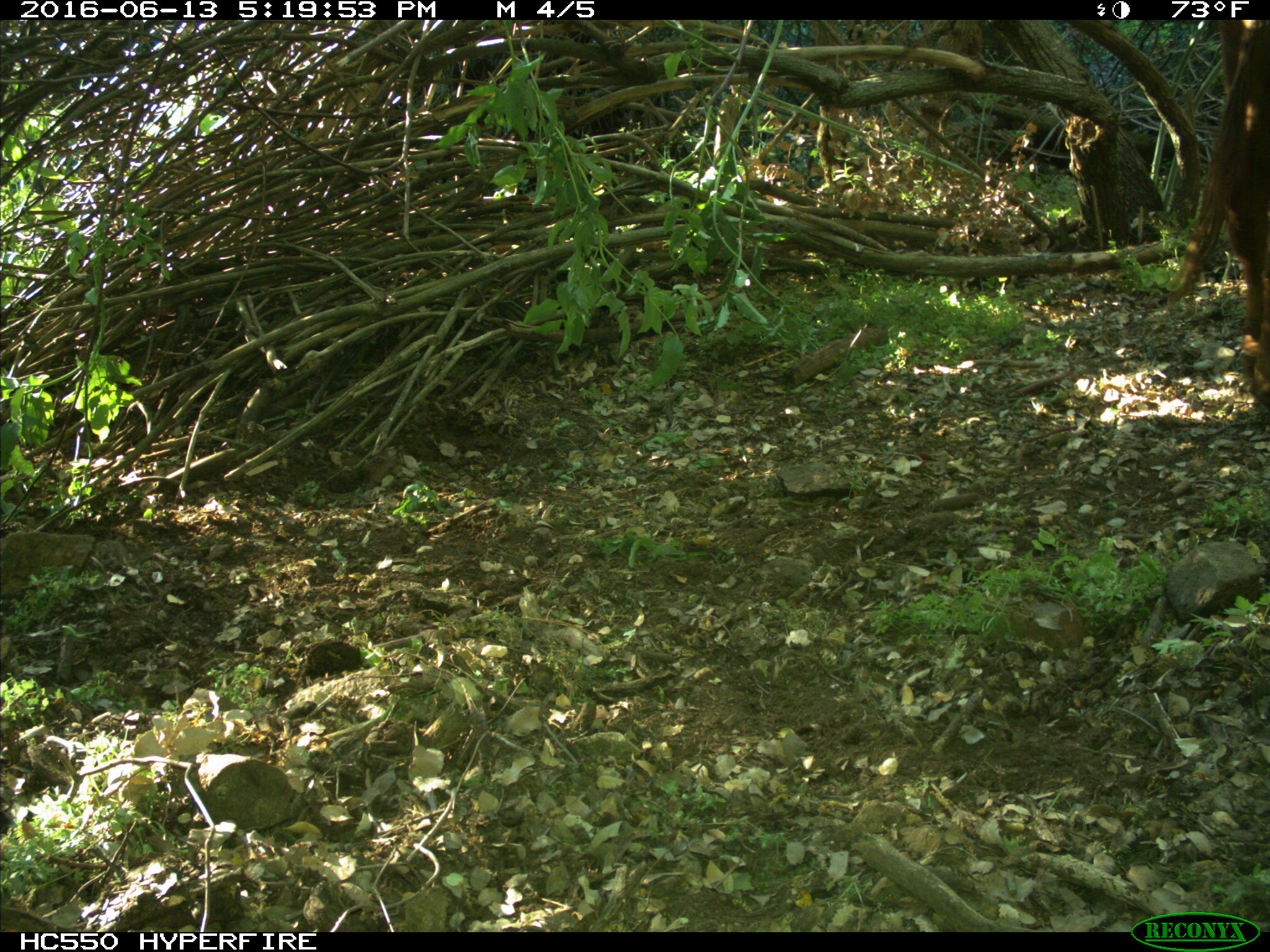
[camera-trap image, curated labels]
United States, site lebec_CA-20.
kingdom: Animalia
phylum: Chordata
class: Mammalia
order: Artiodactyla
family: Bovidae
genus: Bos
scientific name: Bos taurus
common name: domestic cow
Bos taurus (domestic cow).